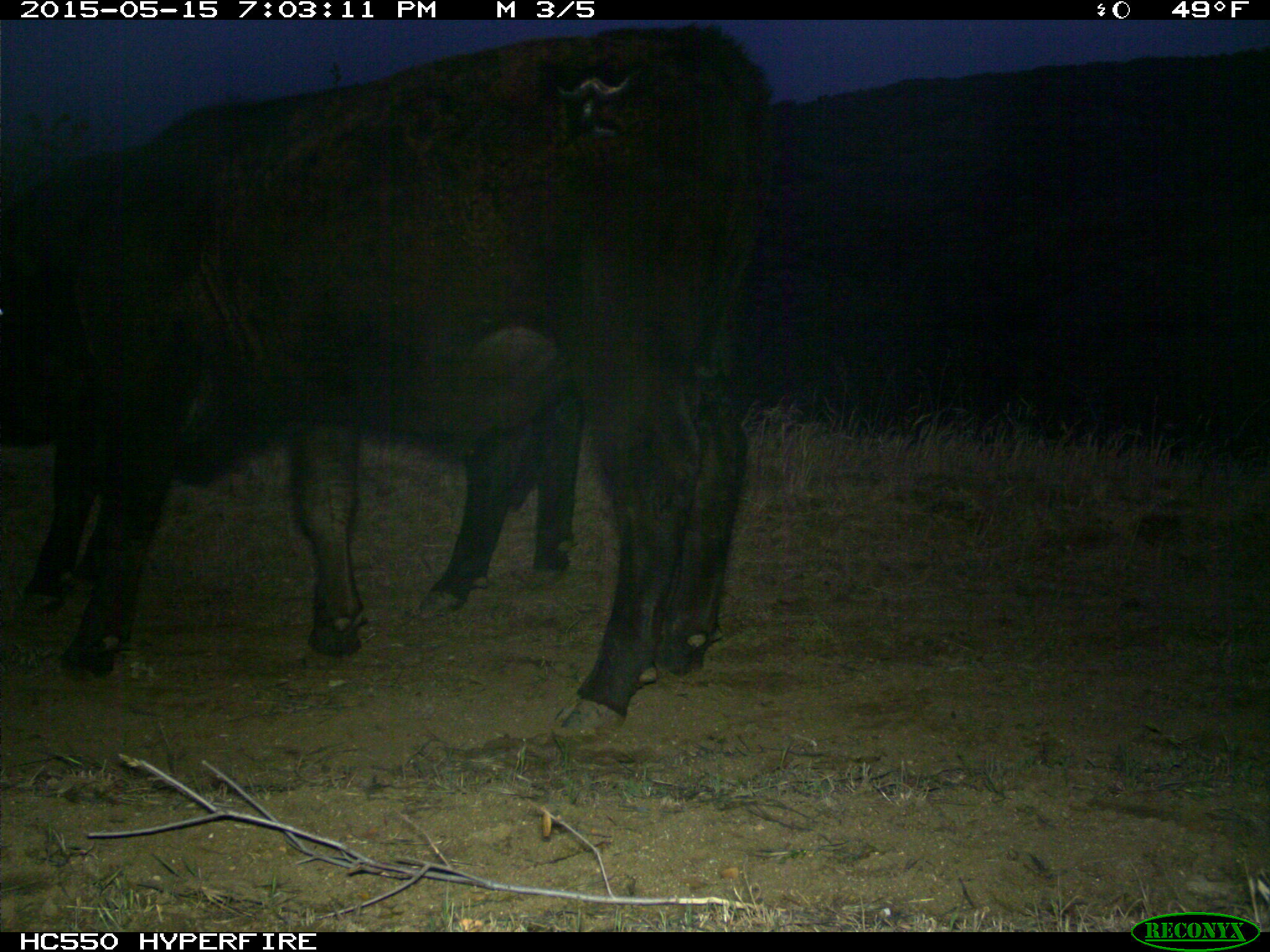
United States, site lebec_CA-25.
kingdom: Animalia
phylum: Chordata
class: Mammalia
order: Artiodactyla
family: Bovidae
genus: Bos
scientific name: Bos taurus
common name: domestic cow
Bos taurus (domestic cow).